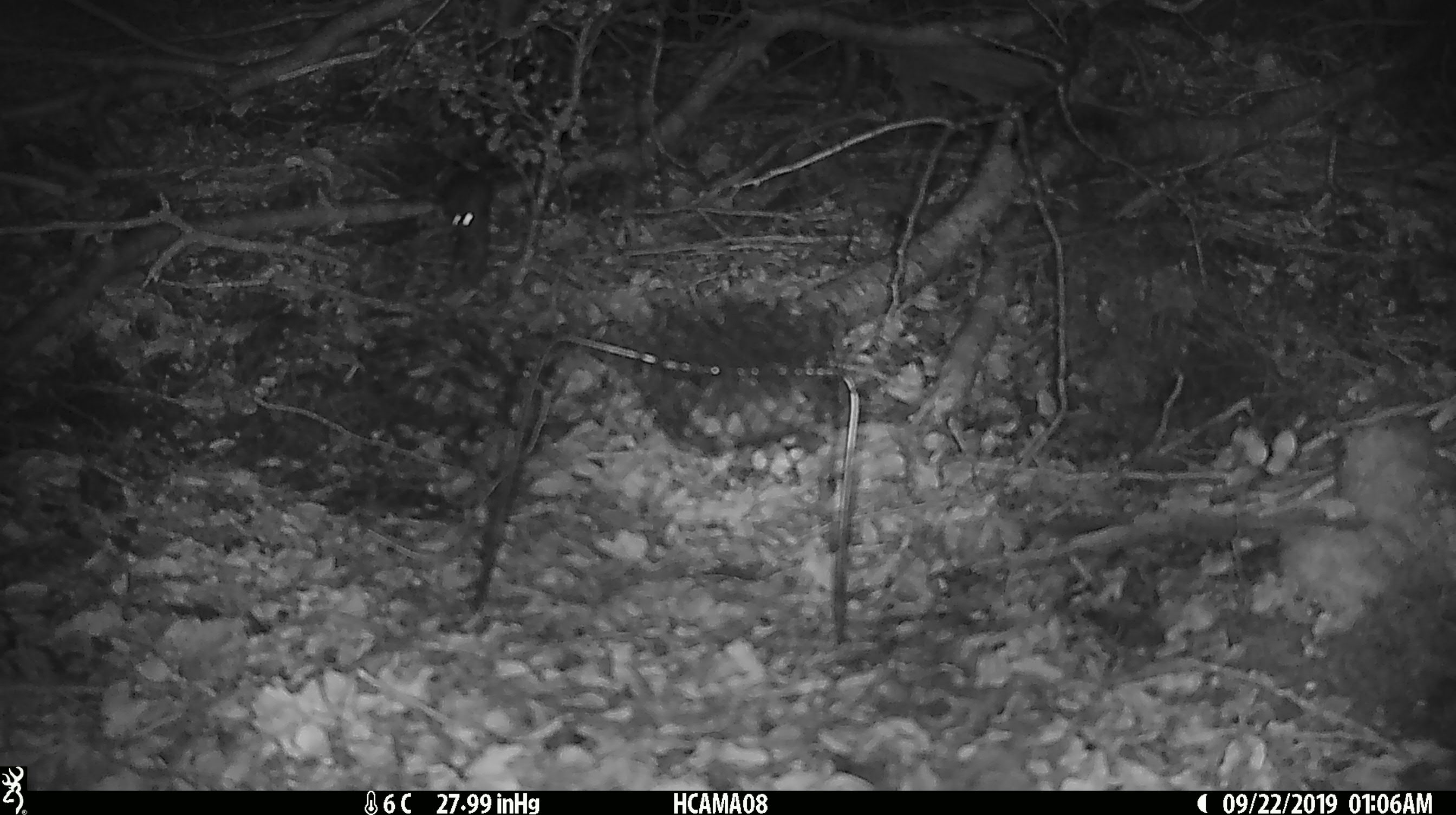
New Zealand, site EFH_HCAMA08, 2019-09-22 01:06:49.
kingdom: Animalia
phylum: Chordata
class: Mammalia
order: Rodentia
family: Muridae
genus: Mus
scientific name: Mus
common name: mouse